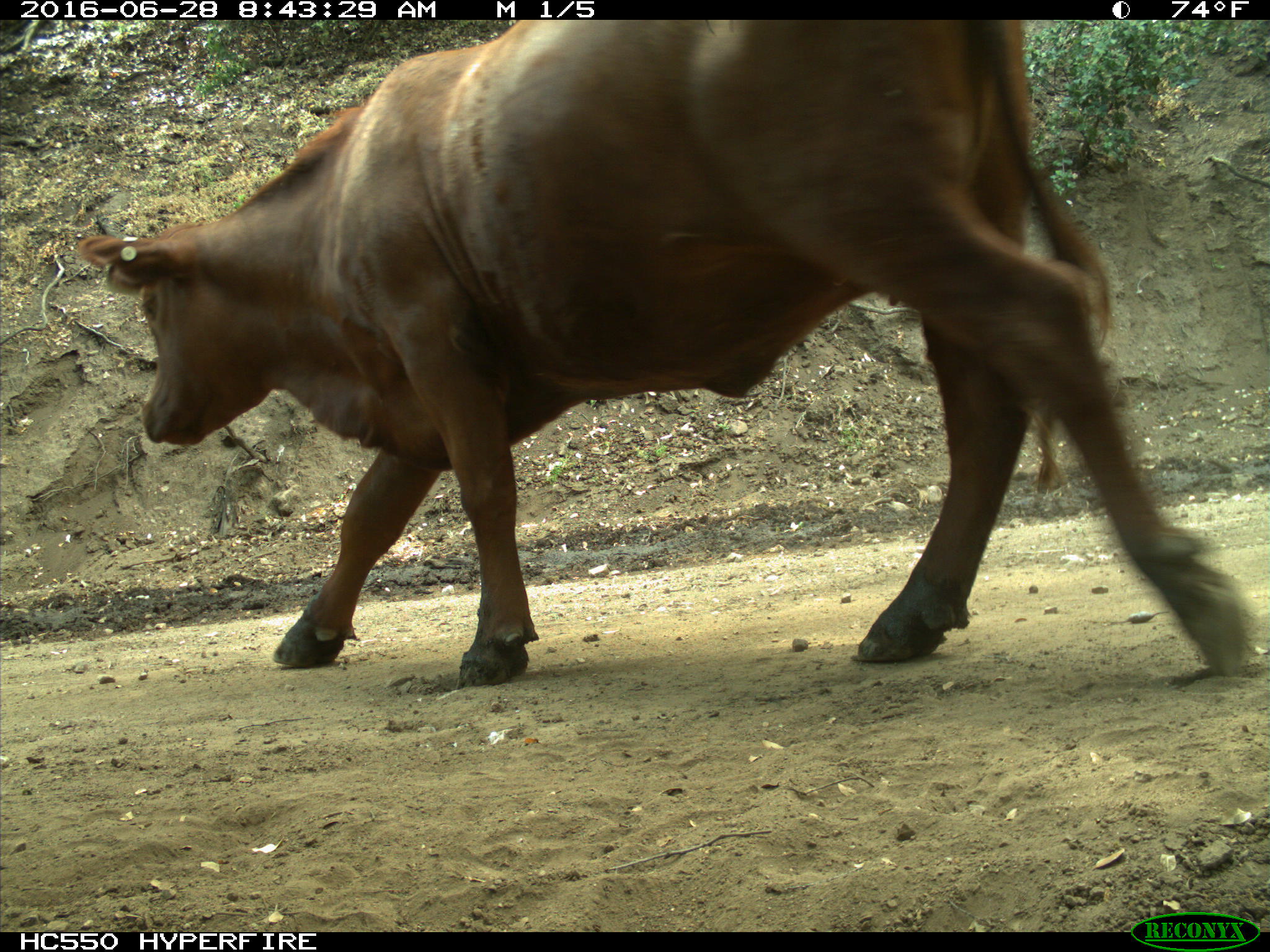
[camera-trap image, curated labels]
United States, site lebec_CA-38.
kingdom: Animalia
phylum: Chordata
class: Mammalia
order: Artiodactyla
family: Bovidae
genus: Bos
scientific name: Bos taurus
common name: domestic cow